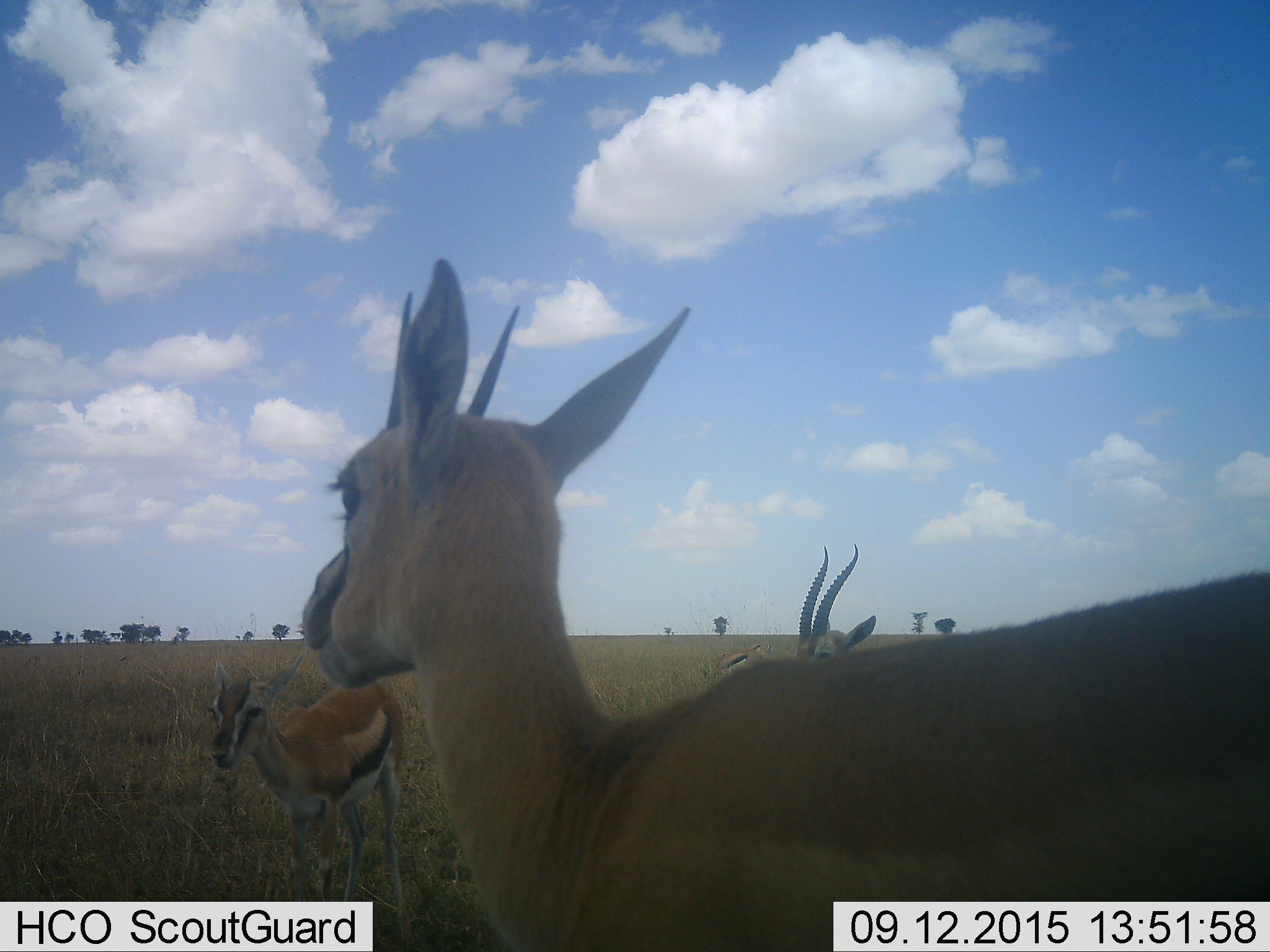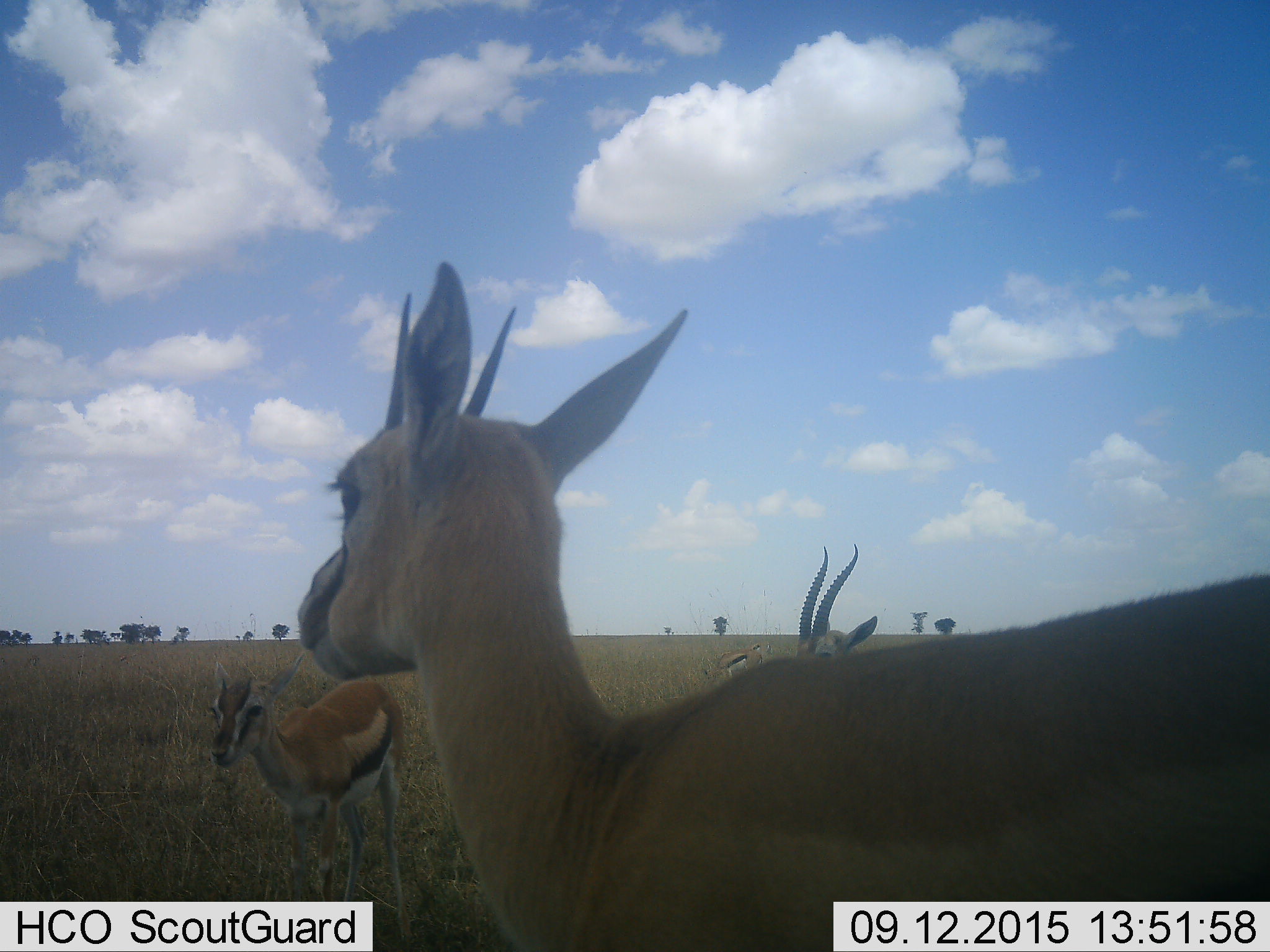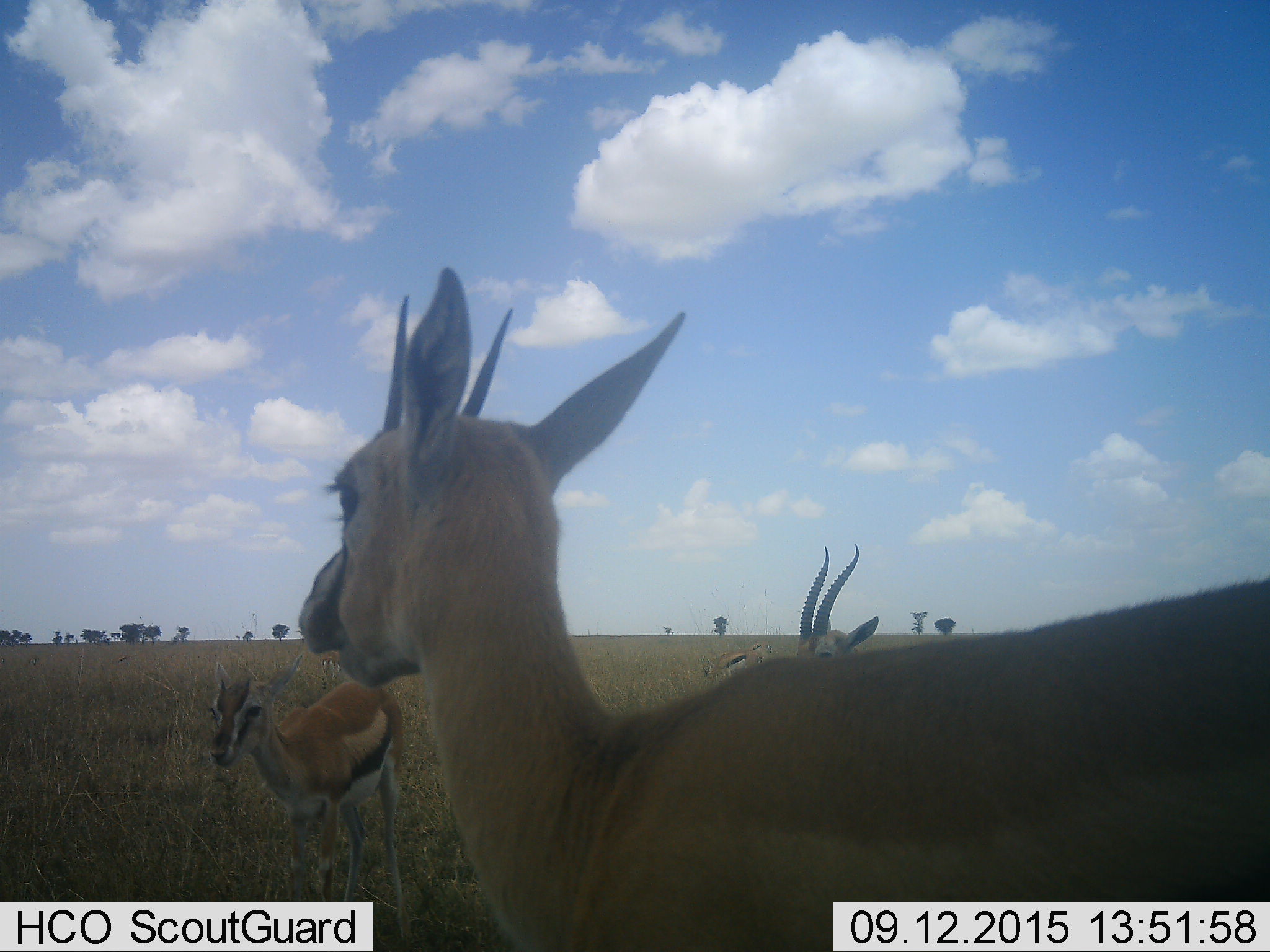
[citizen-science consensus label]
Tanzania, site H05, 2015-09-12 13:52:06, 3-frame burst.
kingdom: Animalia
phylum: Chordata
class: Mammalia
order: Artiodactyla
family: Bovidae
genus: Eudorcas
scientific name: Eudorcas thomsonii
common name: thomson's gazelle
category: gazellethomsons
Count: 4.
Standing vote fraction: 100%.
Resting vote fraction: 0%.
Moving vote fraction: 12%.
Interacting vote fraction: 0%.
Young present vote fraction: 25%.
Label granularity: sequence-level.